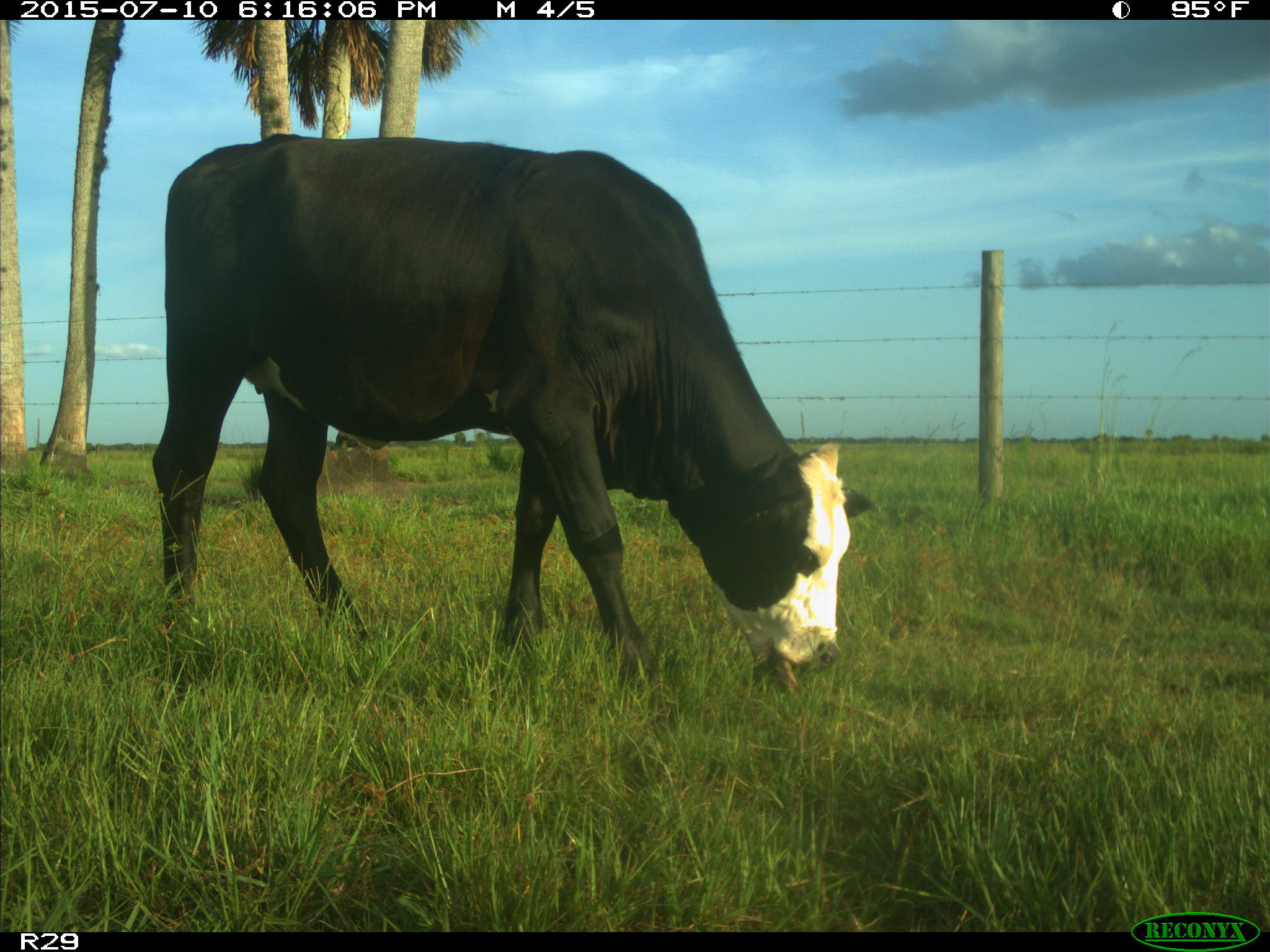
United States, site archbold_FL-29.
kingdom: Animalia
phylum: Chordata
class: Mammalia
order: Artiodactyla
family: Bovidae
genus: Bos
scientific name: Bos taurus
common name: domestic cow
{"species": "Bos taurus (domestic cow)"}